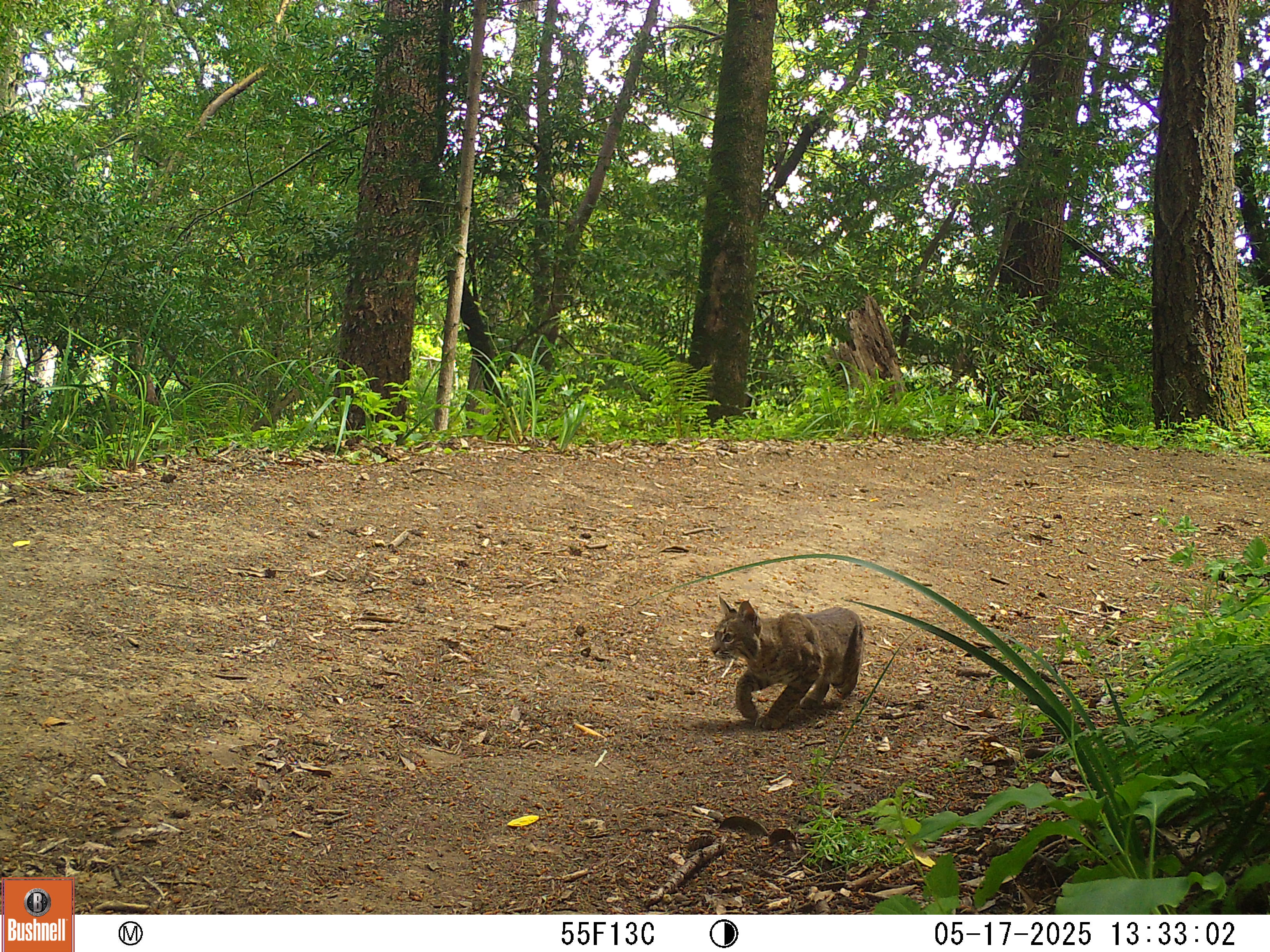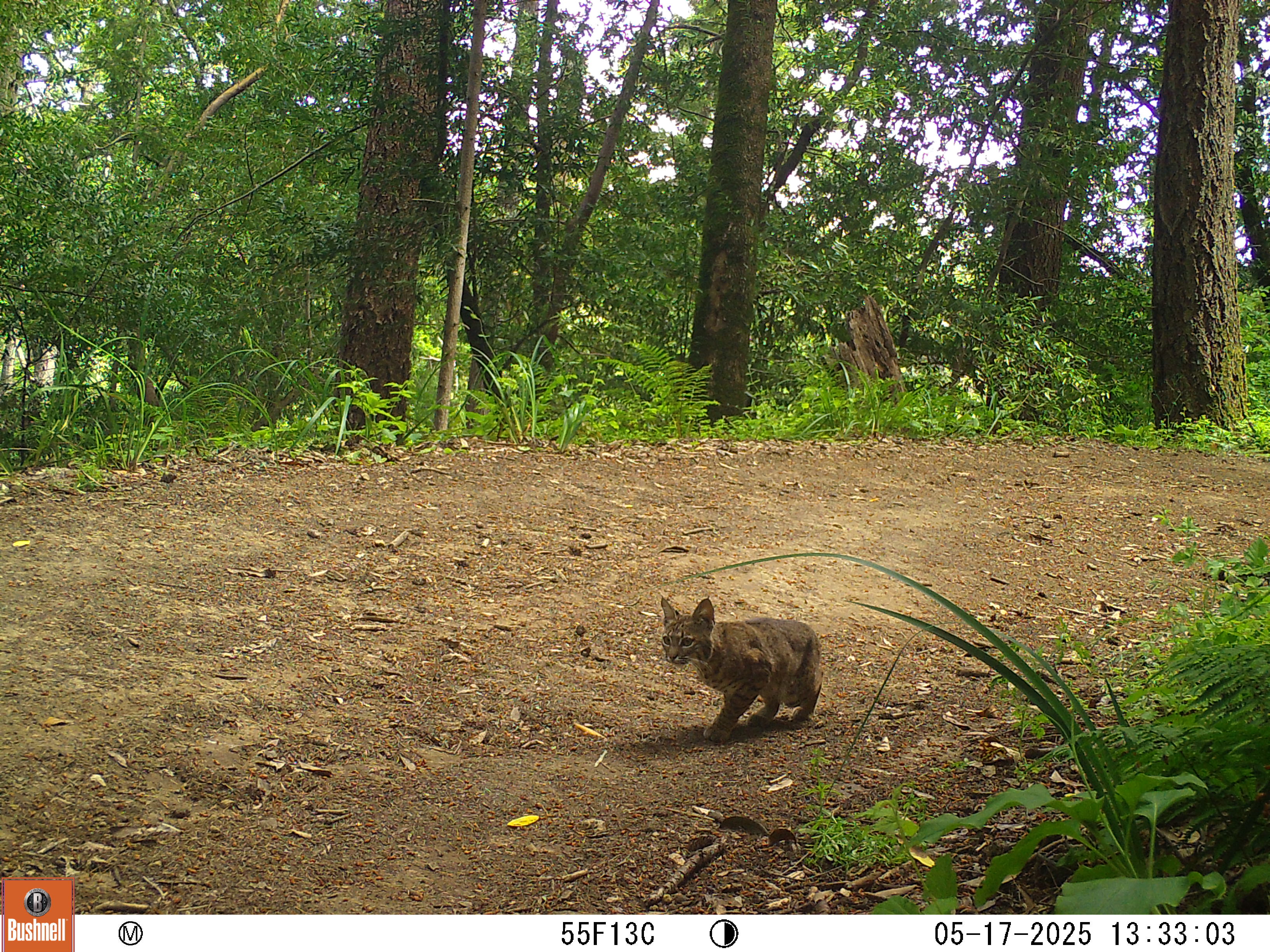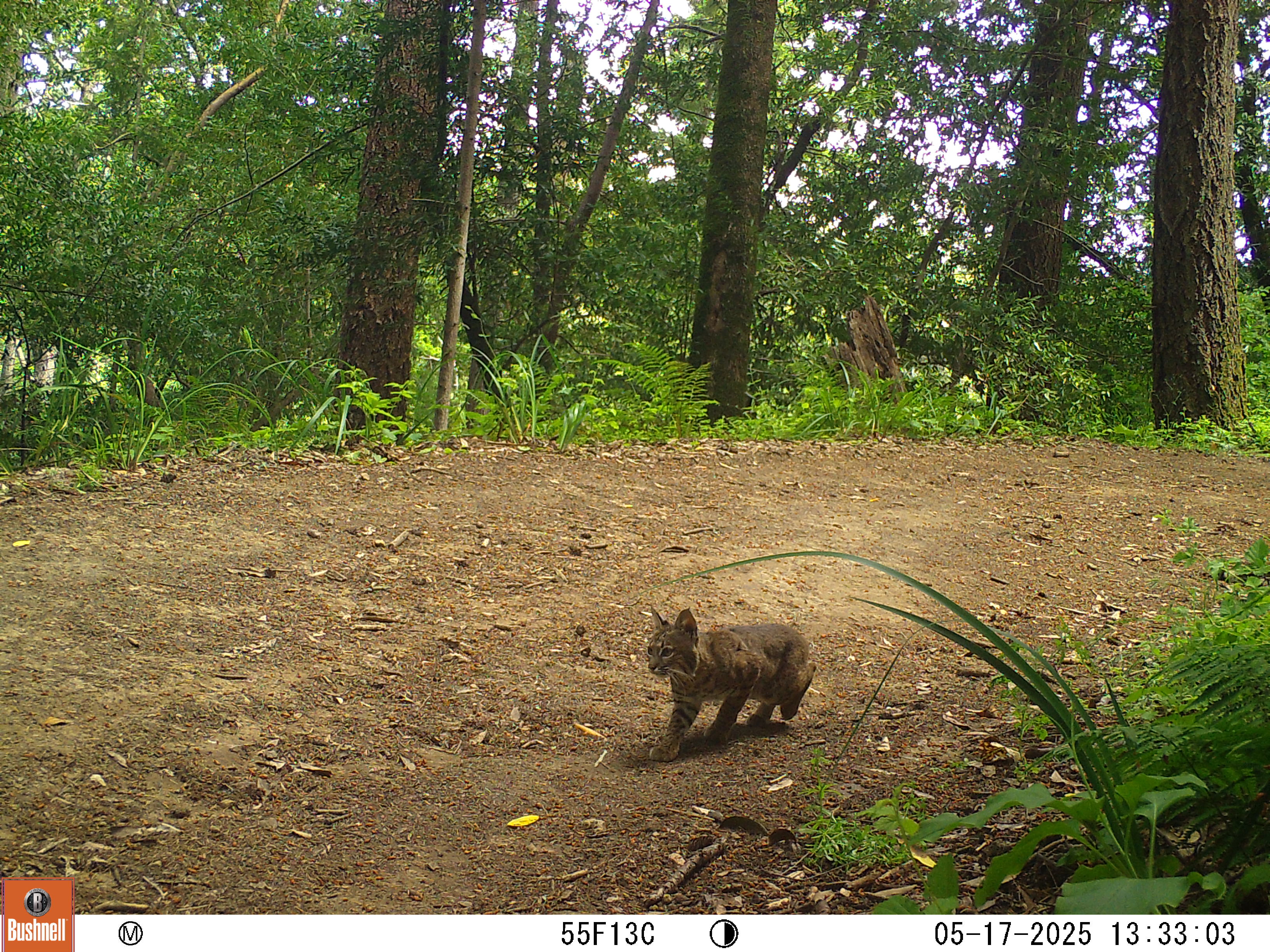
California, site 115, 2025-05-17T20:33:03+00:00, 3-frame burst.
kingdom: Animalia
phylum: Chordata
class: Mammalia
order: Carnivora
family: Felidae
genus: Lynx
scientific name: Lynx rufus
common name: bobcat